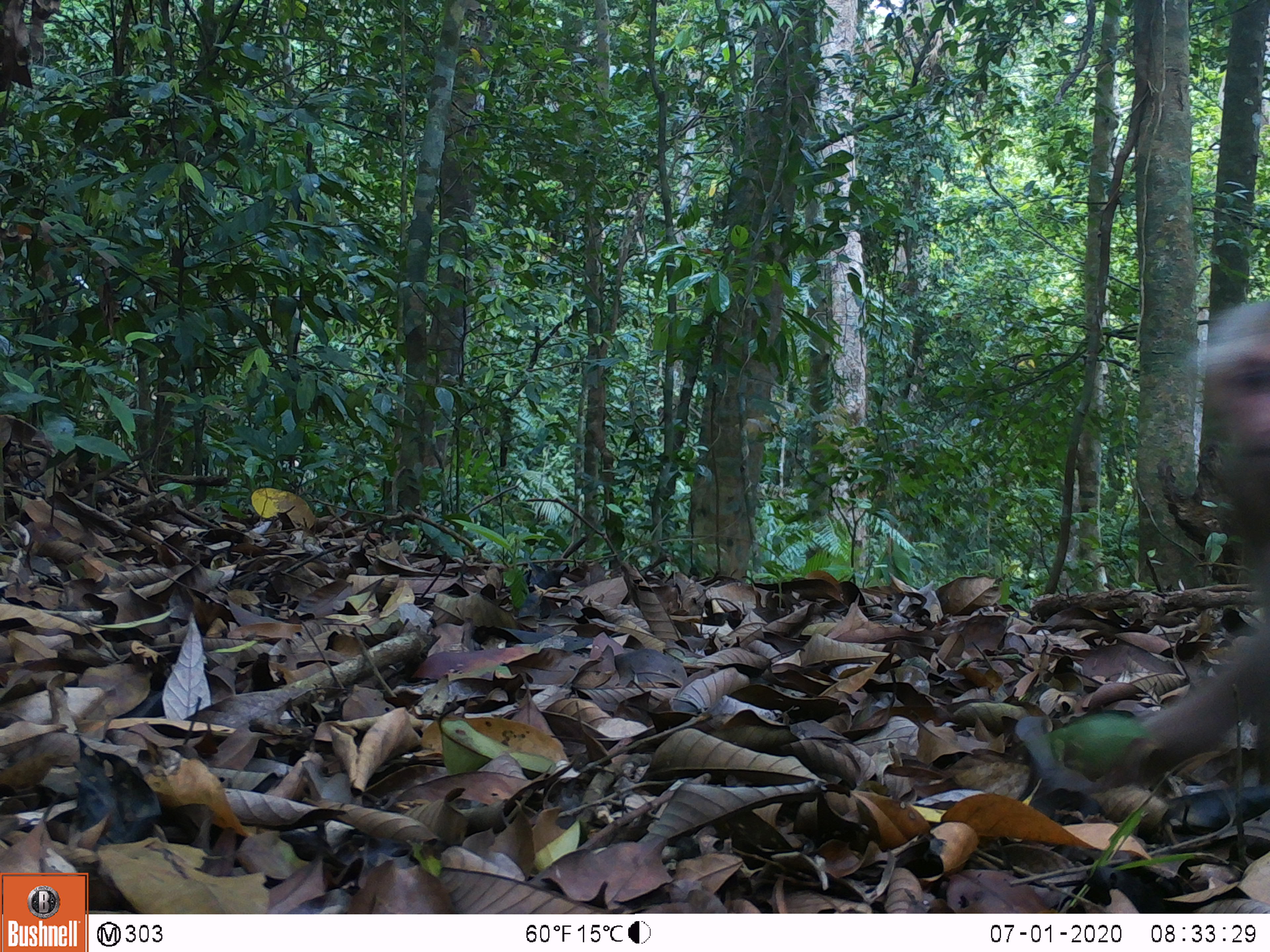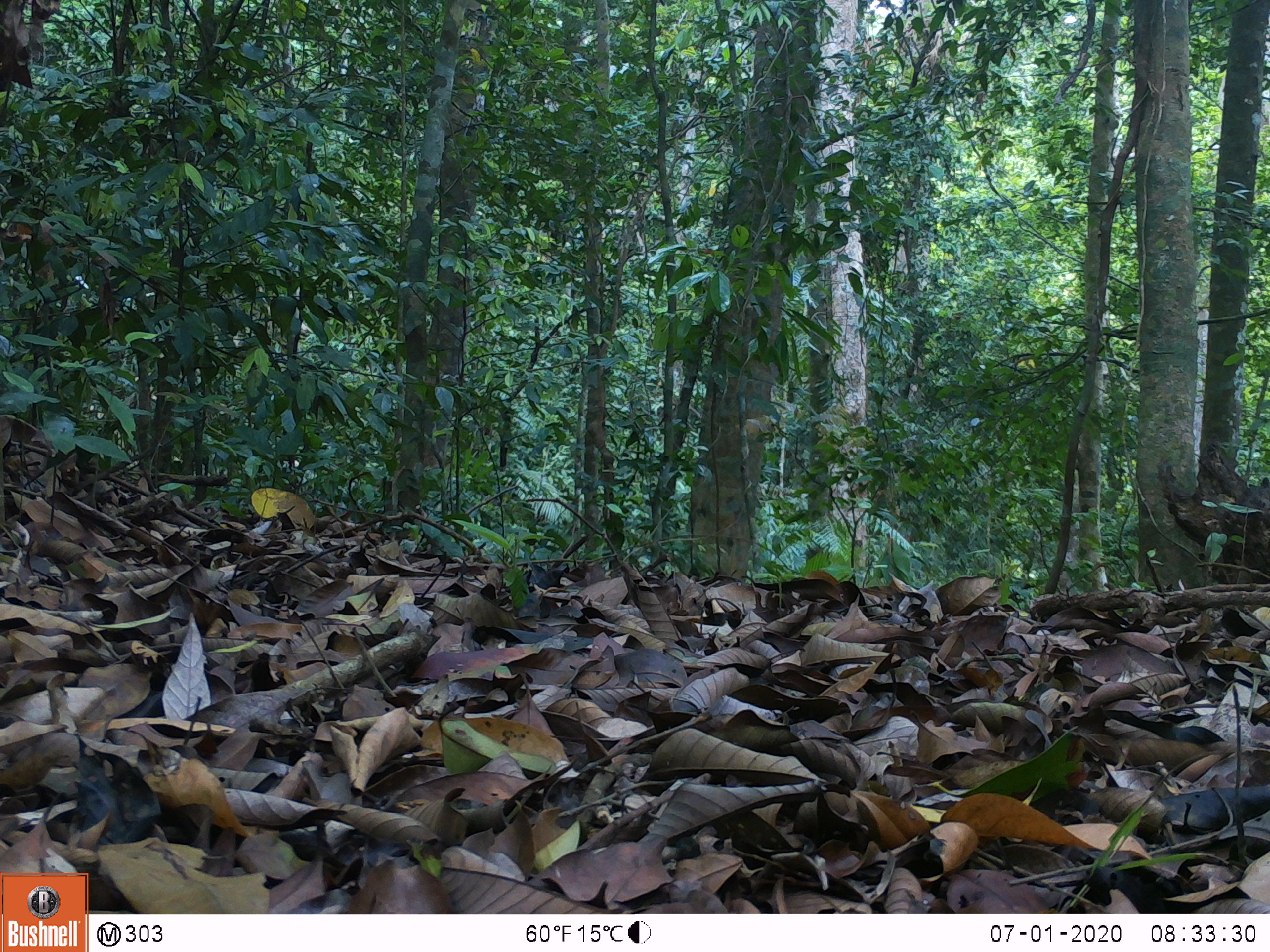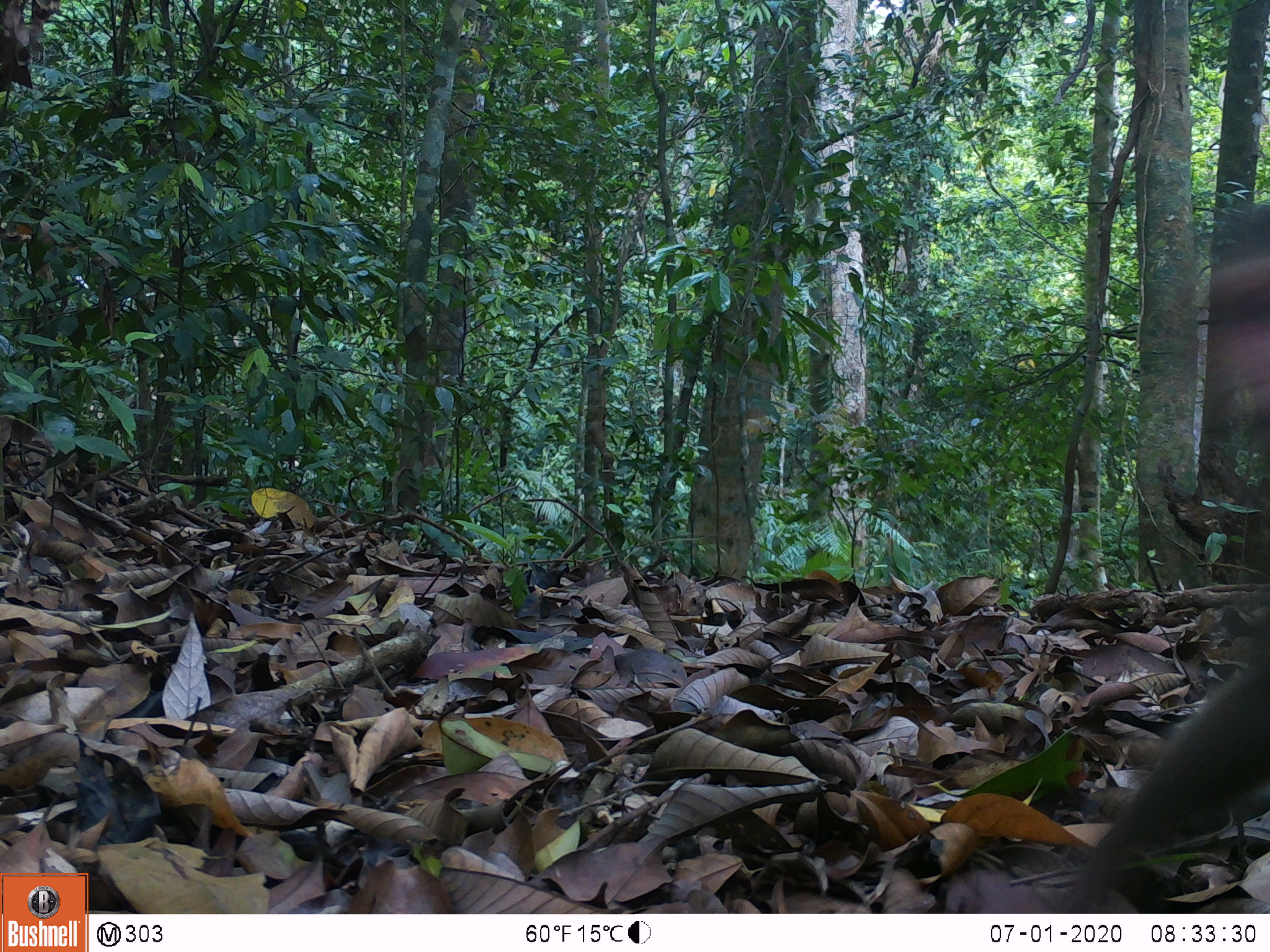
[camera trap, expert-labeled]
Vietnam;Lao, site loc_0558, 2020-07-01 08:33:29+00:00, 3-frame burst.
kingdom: Animalia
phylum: Chordata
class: Mammalia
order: Primates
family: Cercopithecidae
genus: Macaca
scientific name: Macaca arctoides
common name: stump-tailed macaque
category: stump tailed macaque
Stump tailed macaque (stump-tailed macaque) (Macaca arctoides). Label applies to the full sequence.